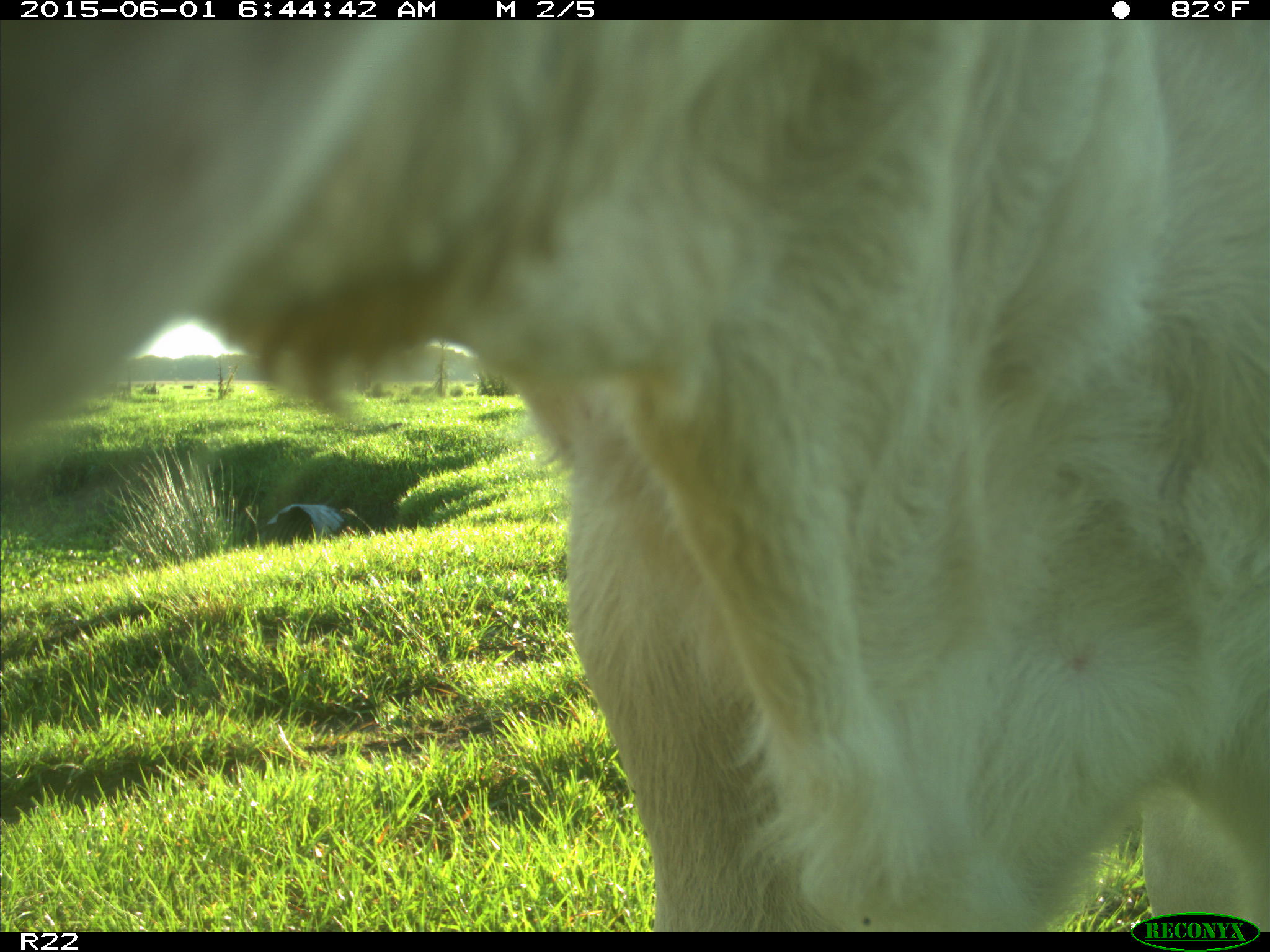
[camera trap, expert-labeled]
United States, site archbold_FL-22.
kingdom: Animalia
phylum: Chordata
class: Mammalia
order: Artiodactyla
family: Bovidae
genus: Bos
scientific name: Bos taurus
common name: domestic cow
Bos taurus (domestic cow).